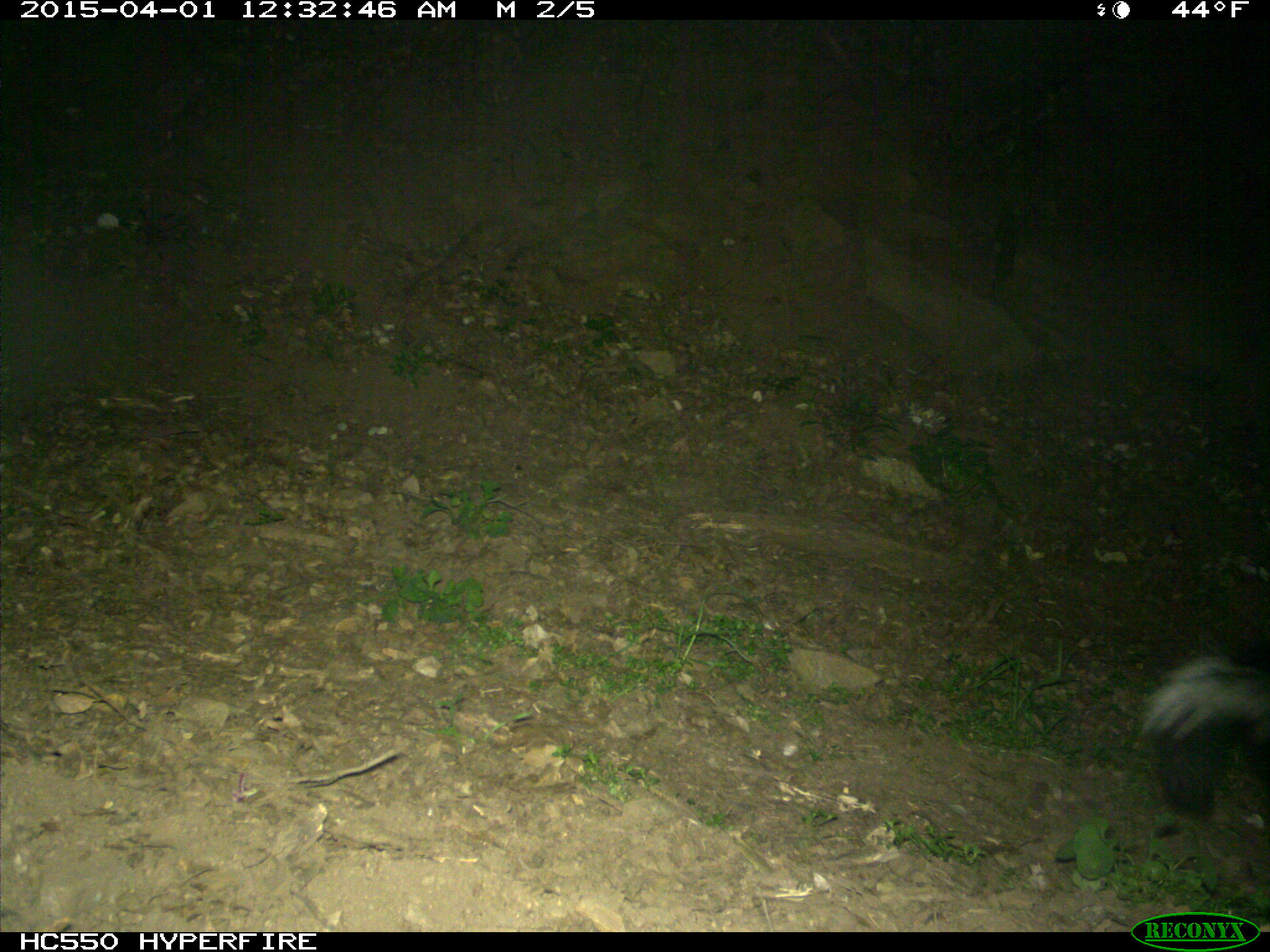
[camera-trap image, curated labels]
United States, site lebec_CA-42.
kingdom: Animalia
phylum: Chordata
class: Mammalia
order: Carnivora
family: Mephitidae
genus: Mephitis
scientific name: Mephitis mephitis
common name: striped skunk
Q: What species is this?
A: Mephitis mephitis (striped skunk).